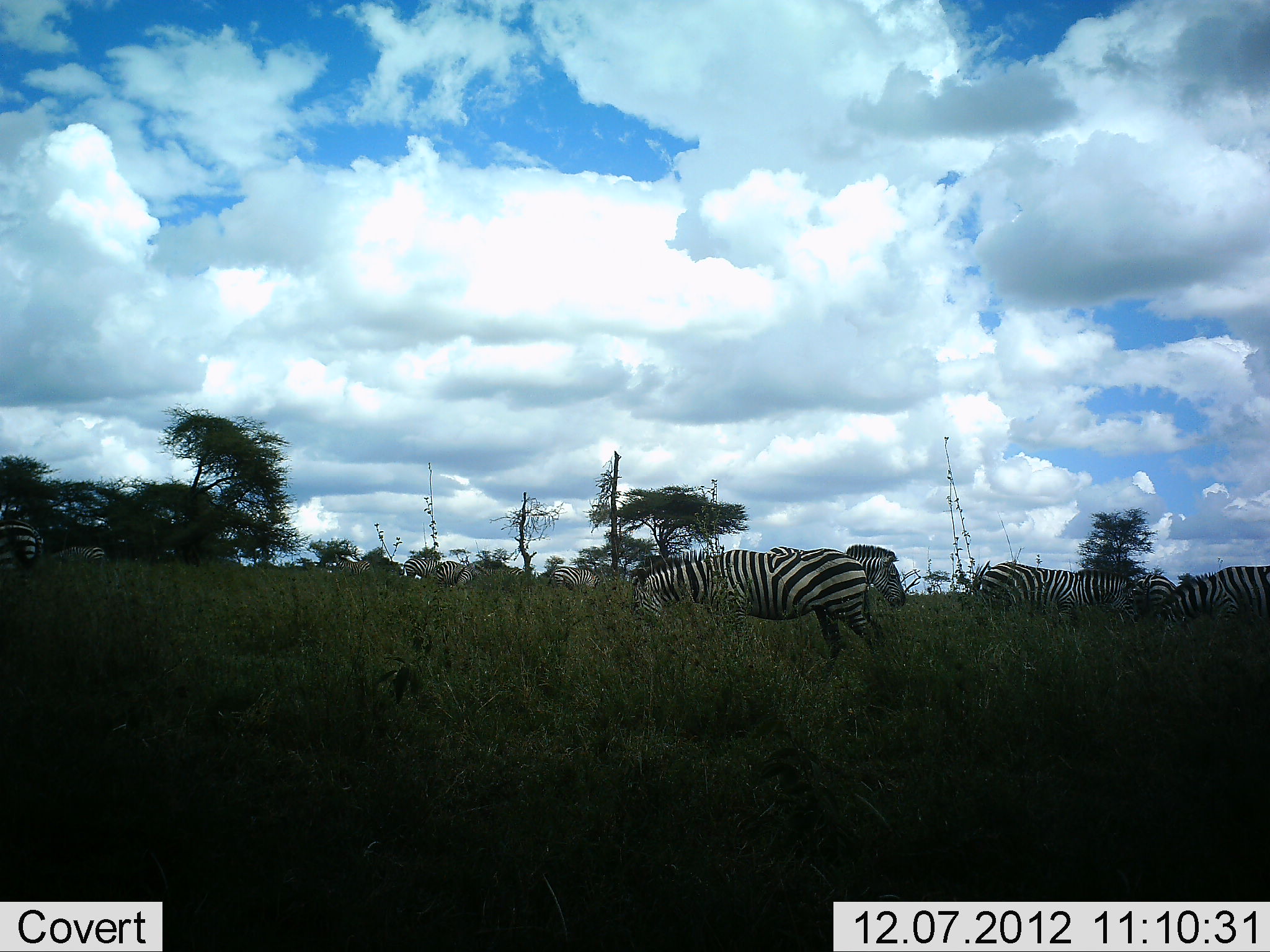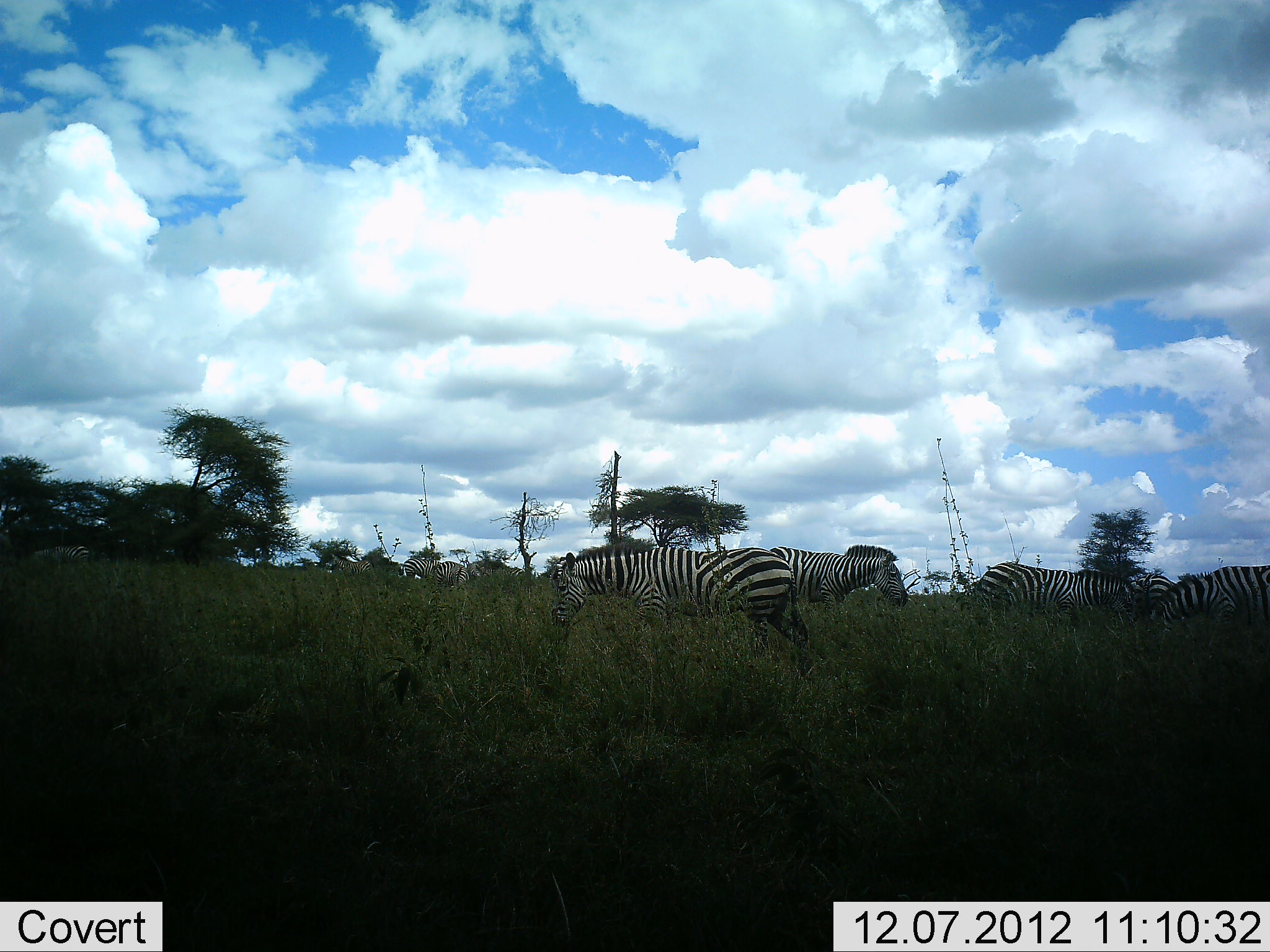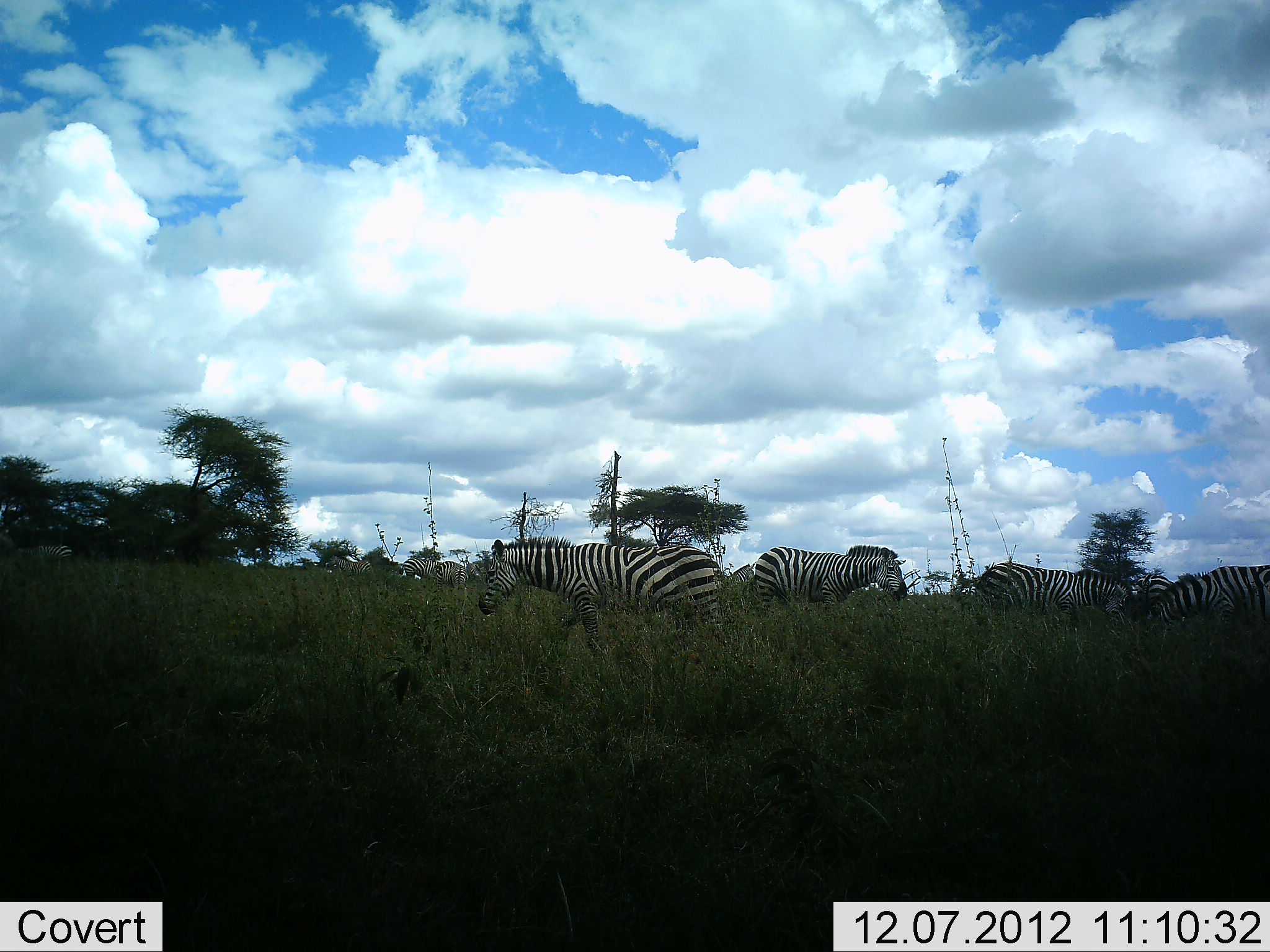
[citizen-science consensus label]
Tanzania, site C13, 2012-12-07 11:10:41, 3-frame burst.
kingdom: Animalia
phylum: Chordata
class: Mammalia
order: Perissodactyla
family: Equidae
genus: Equus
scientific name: Equus quagga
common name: plains zebra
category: zebra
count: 9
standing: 100%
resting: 0%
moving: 90%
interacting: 0%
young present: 0%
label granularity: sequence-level